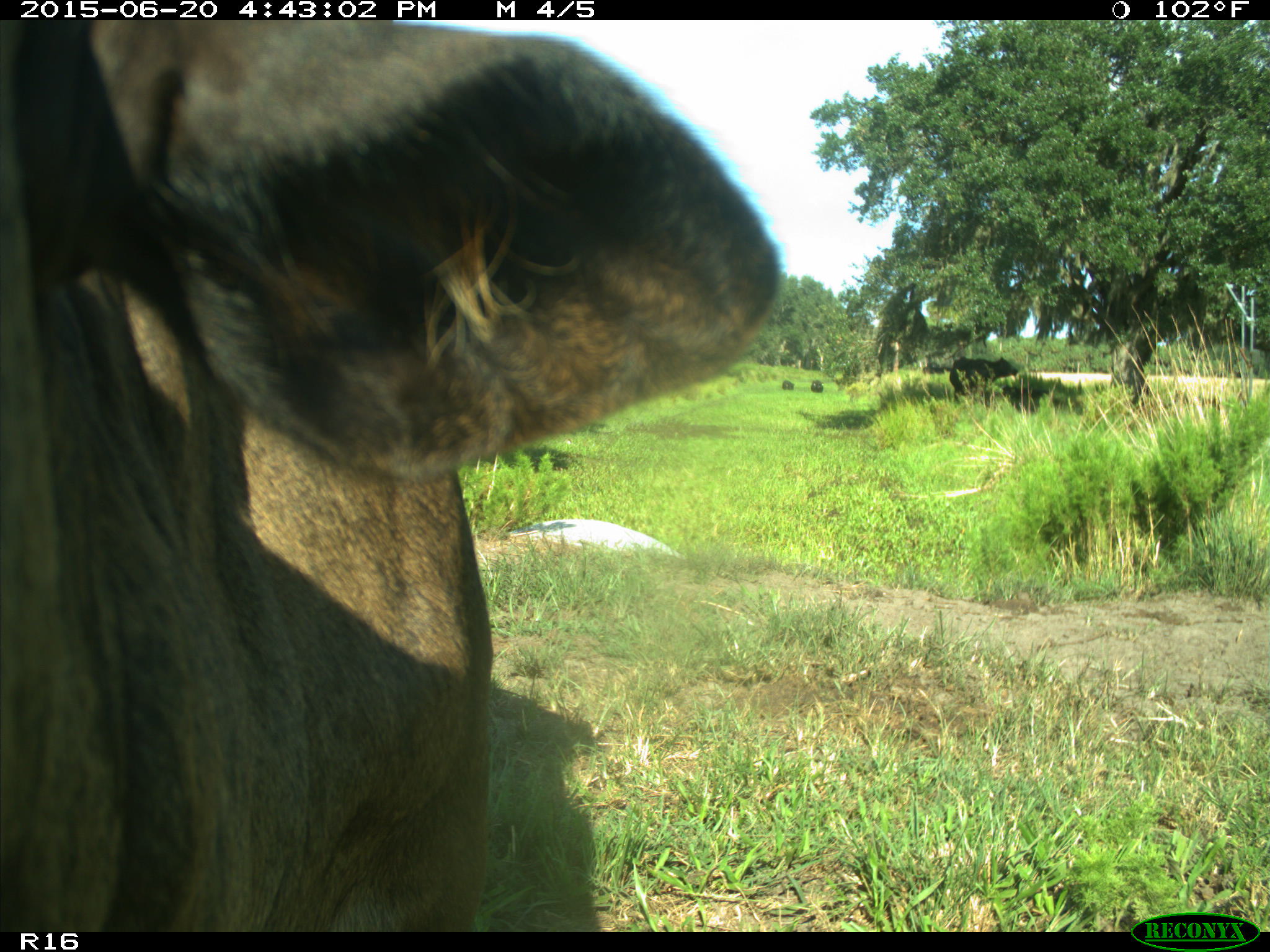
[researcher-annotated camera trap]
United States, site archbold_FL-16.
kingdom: Animalia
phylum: Chordata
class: Mammalia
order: Artiodactyla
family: Bovidae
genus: Bos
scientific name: Bos taurus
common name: domestic cow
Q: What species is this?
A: Bos taurus (domestic cow).